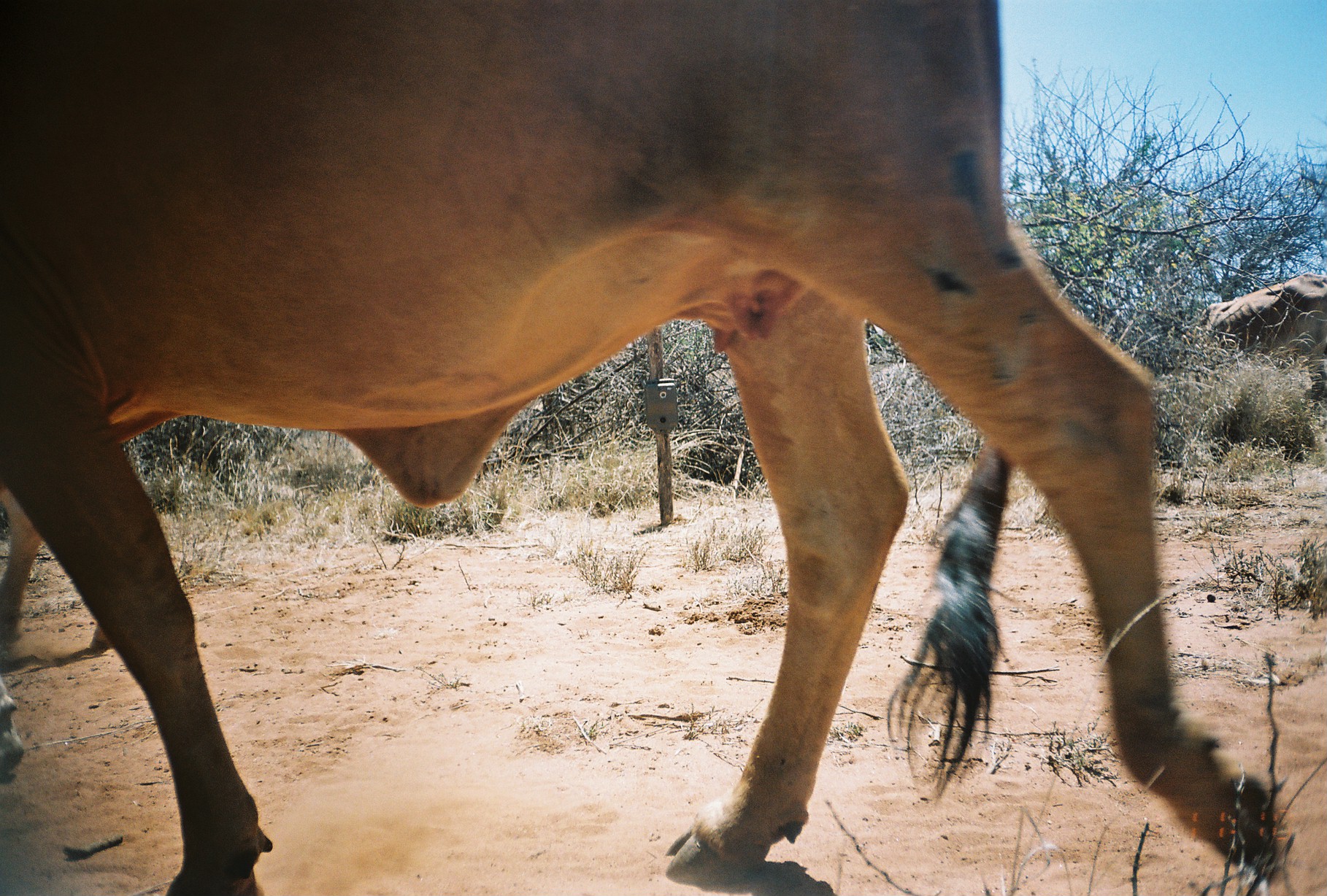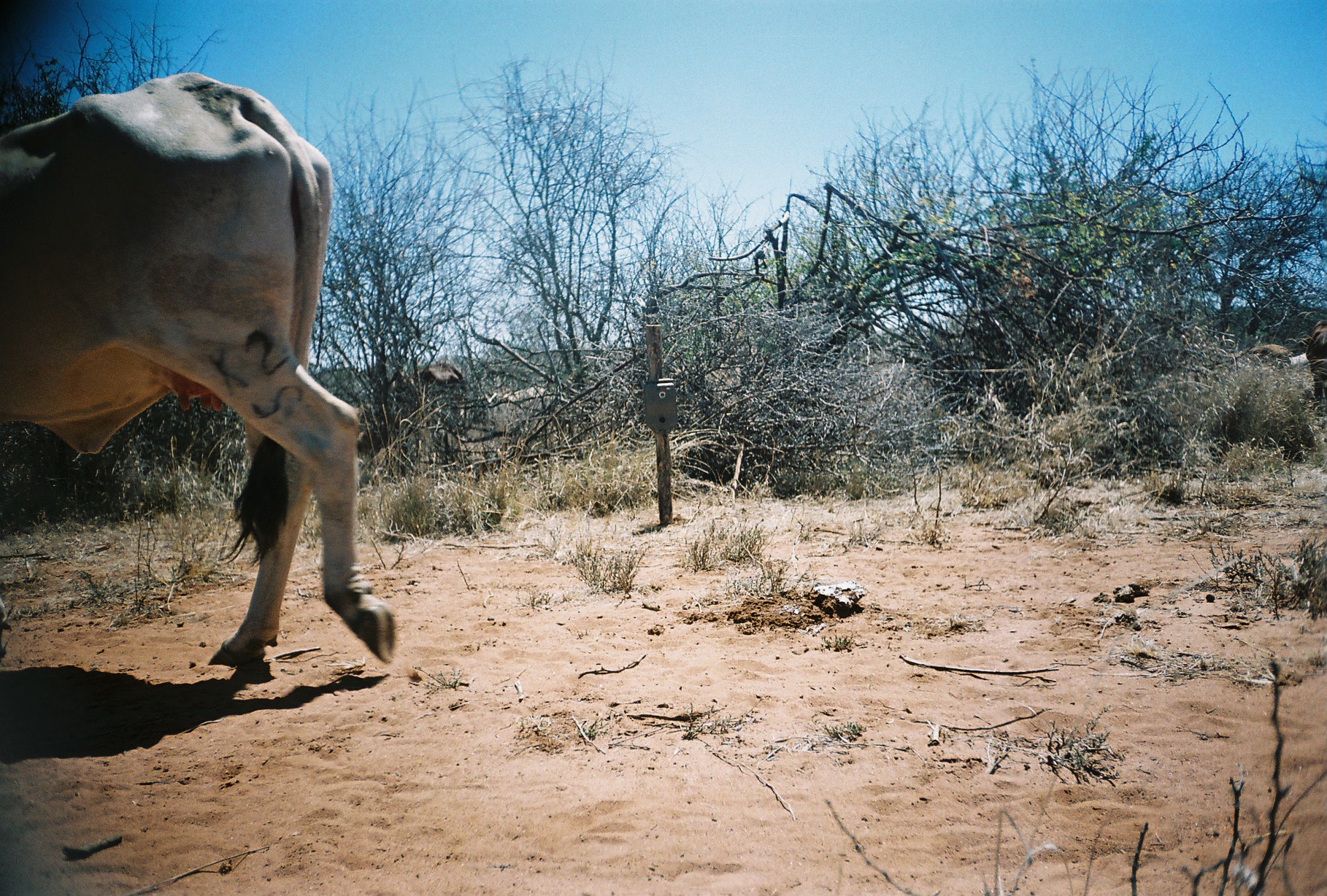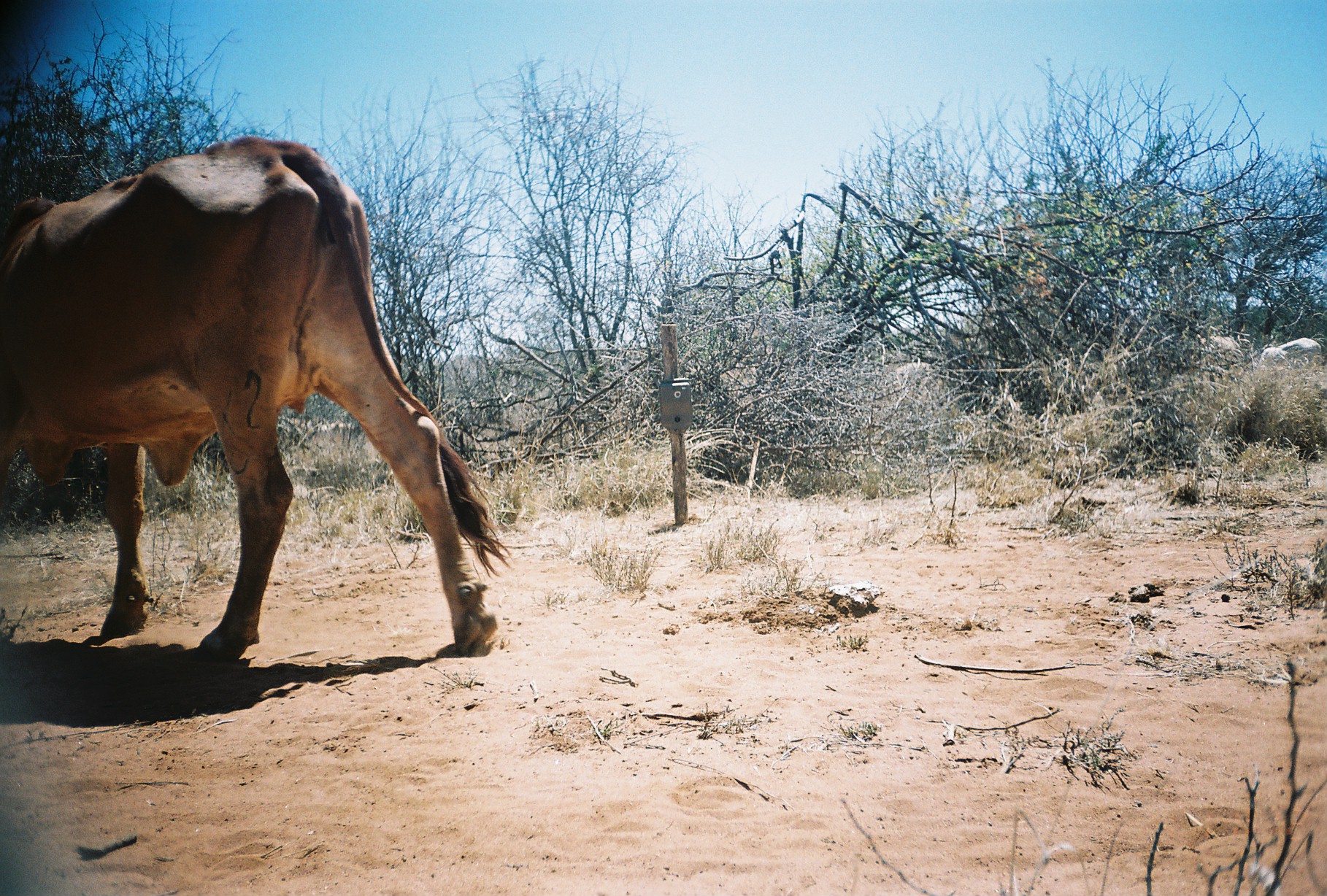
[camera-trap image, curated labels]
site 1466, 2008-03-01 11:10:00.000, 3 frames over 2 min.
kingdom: Animalia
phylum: Chordata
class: Mammalia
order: Artiodactyla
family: Bovidae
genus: Bos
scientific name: Bos taurus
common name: domestic cattle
Bos taurus (domestic cattle), count 3.